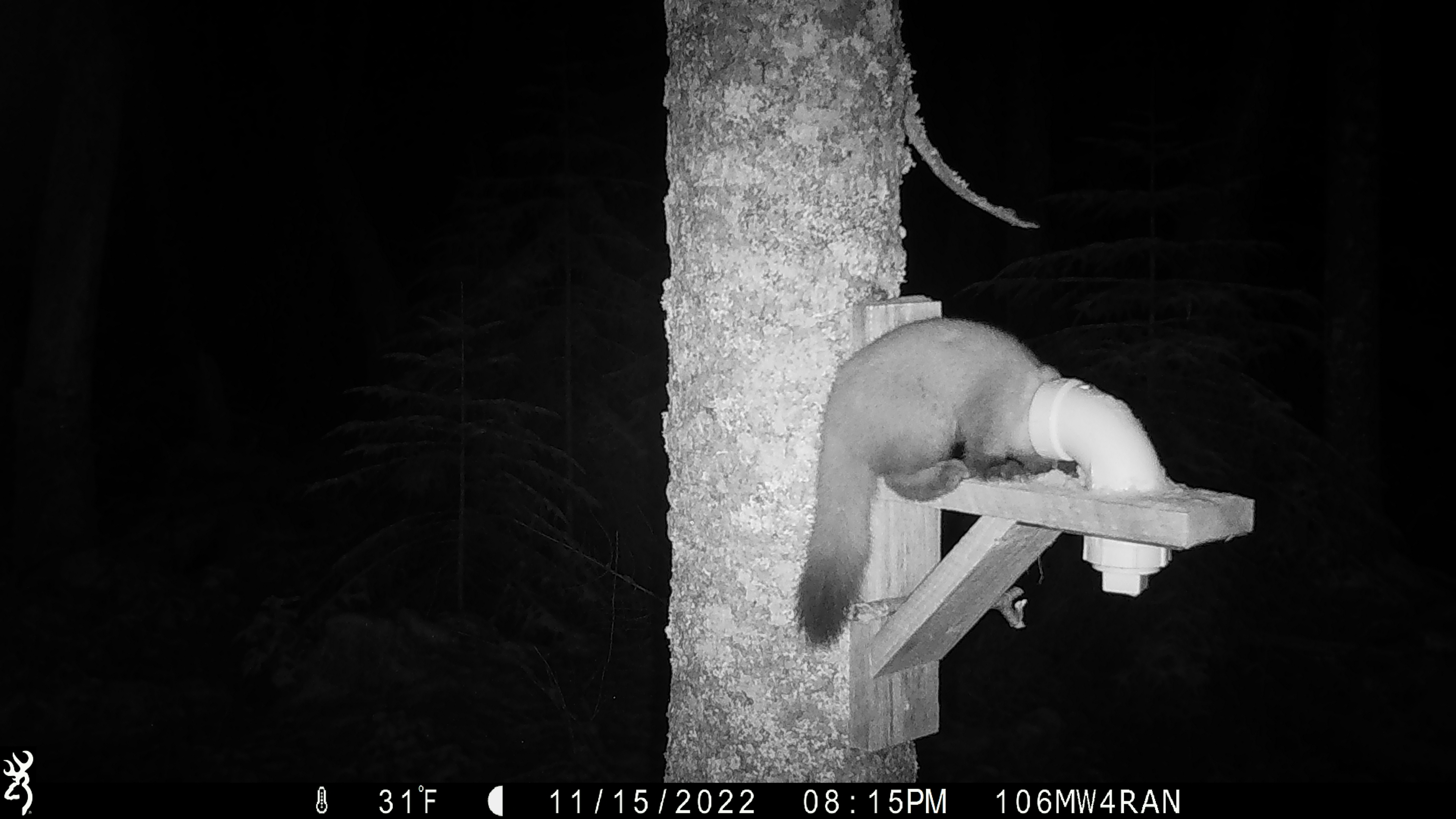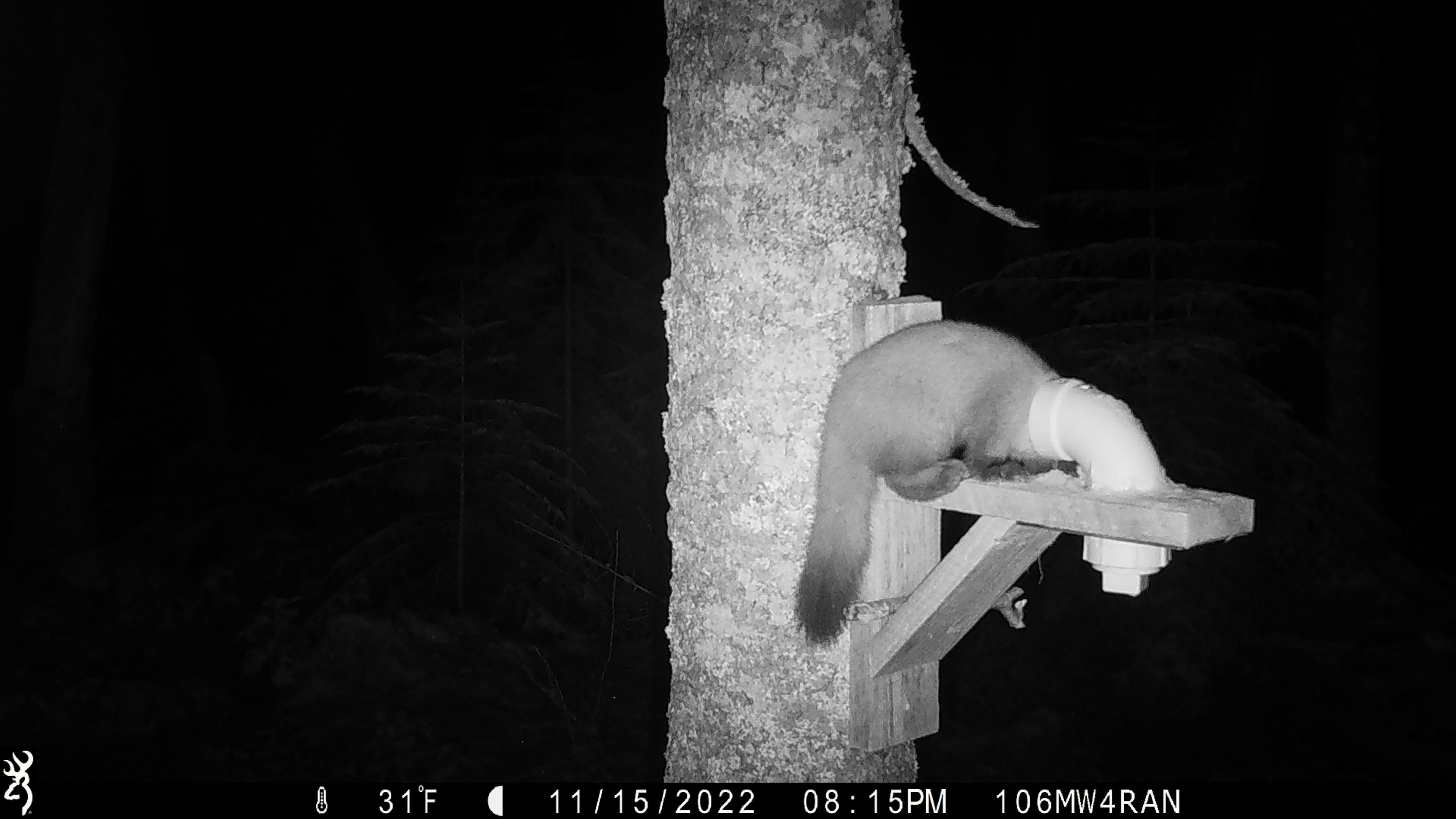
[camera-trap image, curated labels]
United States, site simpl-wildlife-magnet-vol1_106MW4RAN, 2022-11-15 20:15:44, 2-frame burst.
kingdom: Animalia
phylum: Chordata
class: Mammalia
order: Carnivora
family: Mustelidae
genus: Martes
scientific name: Martes americana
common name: american marten